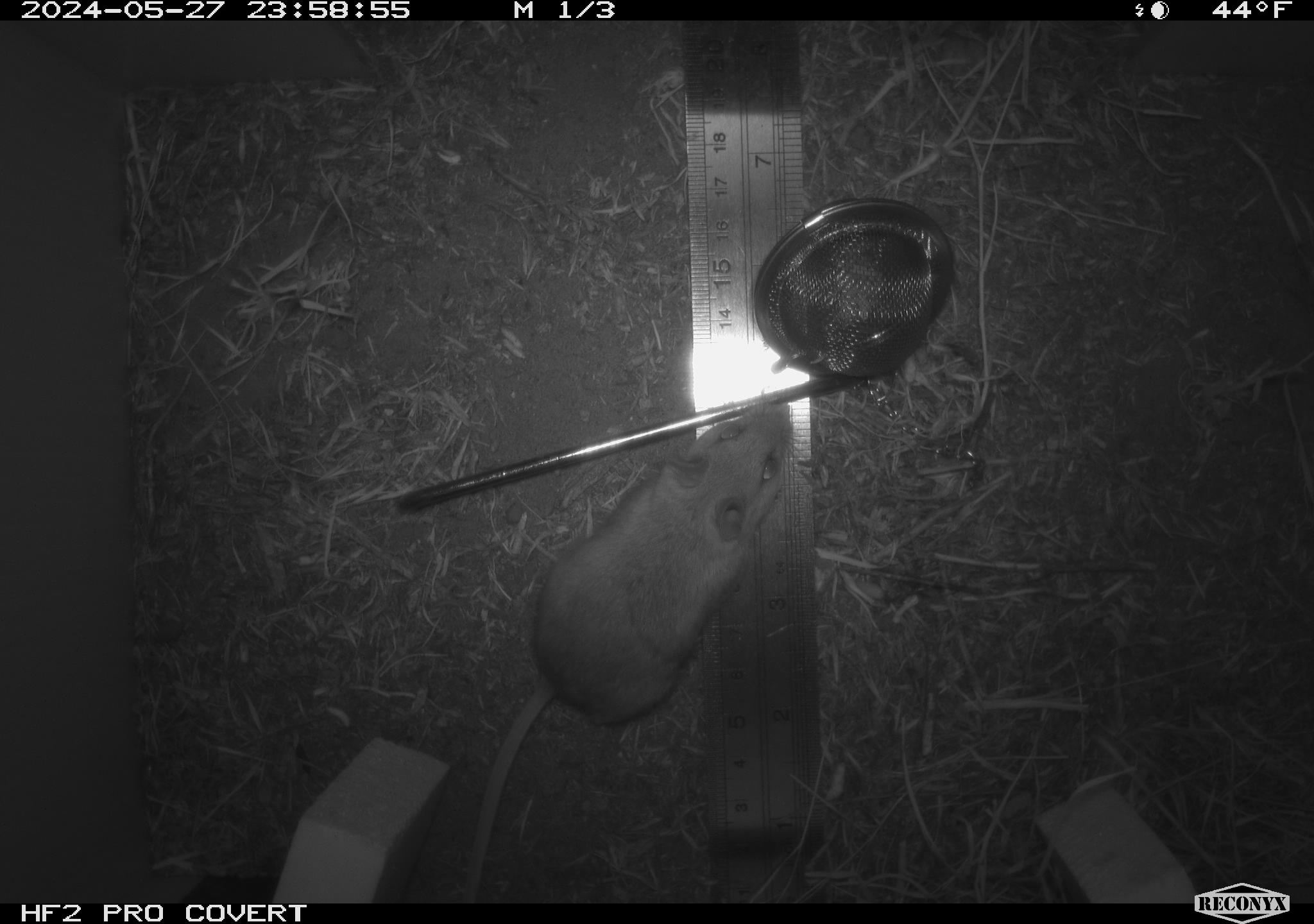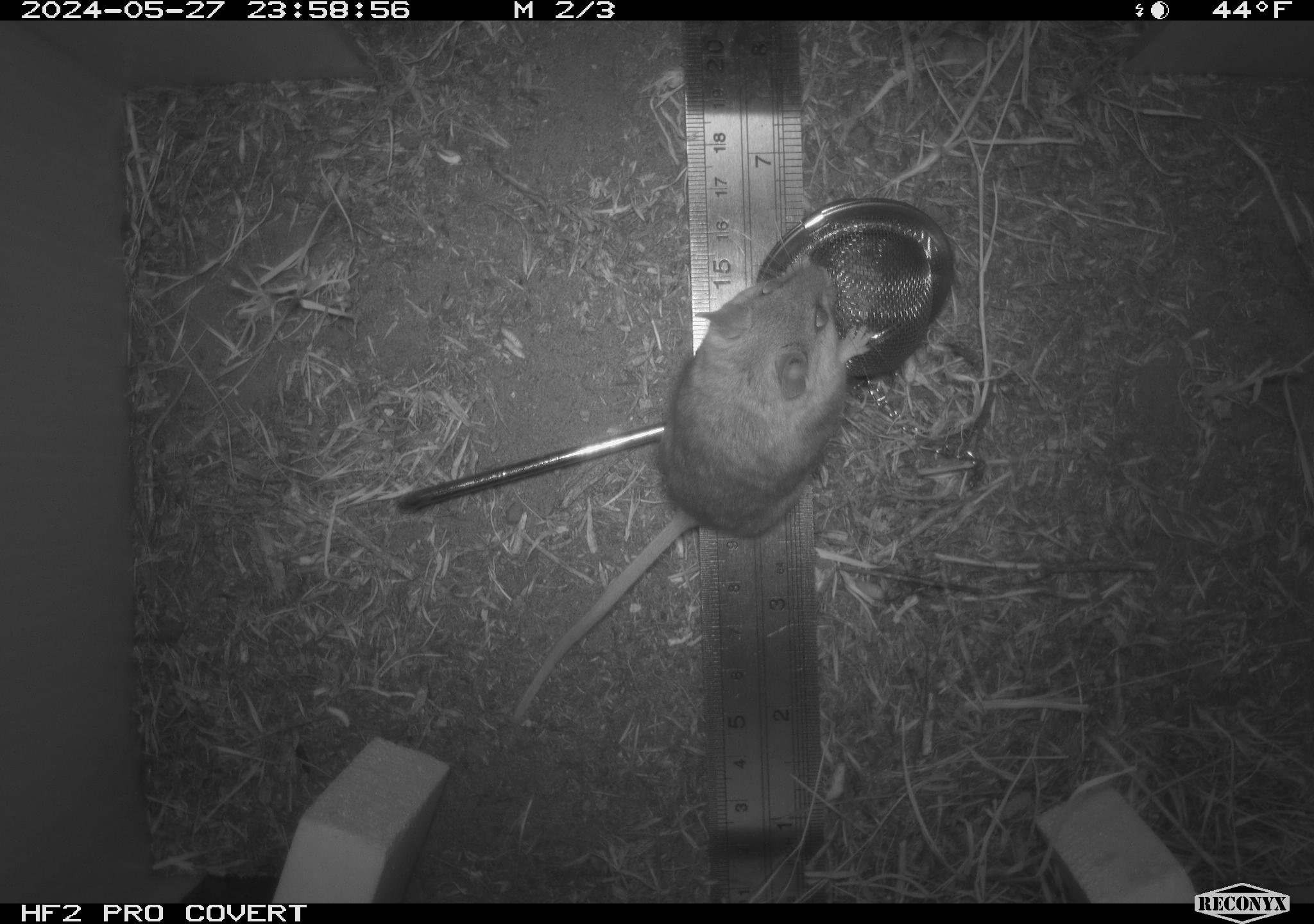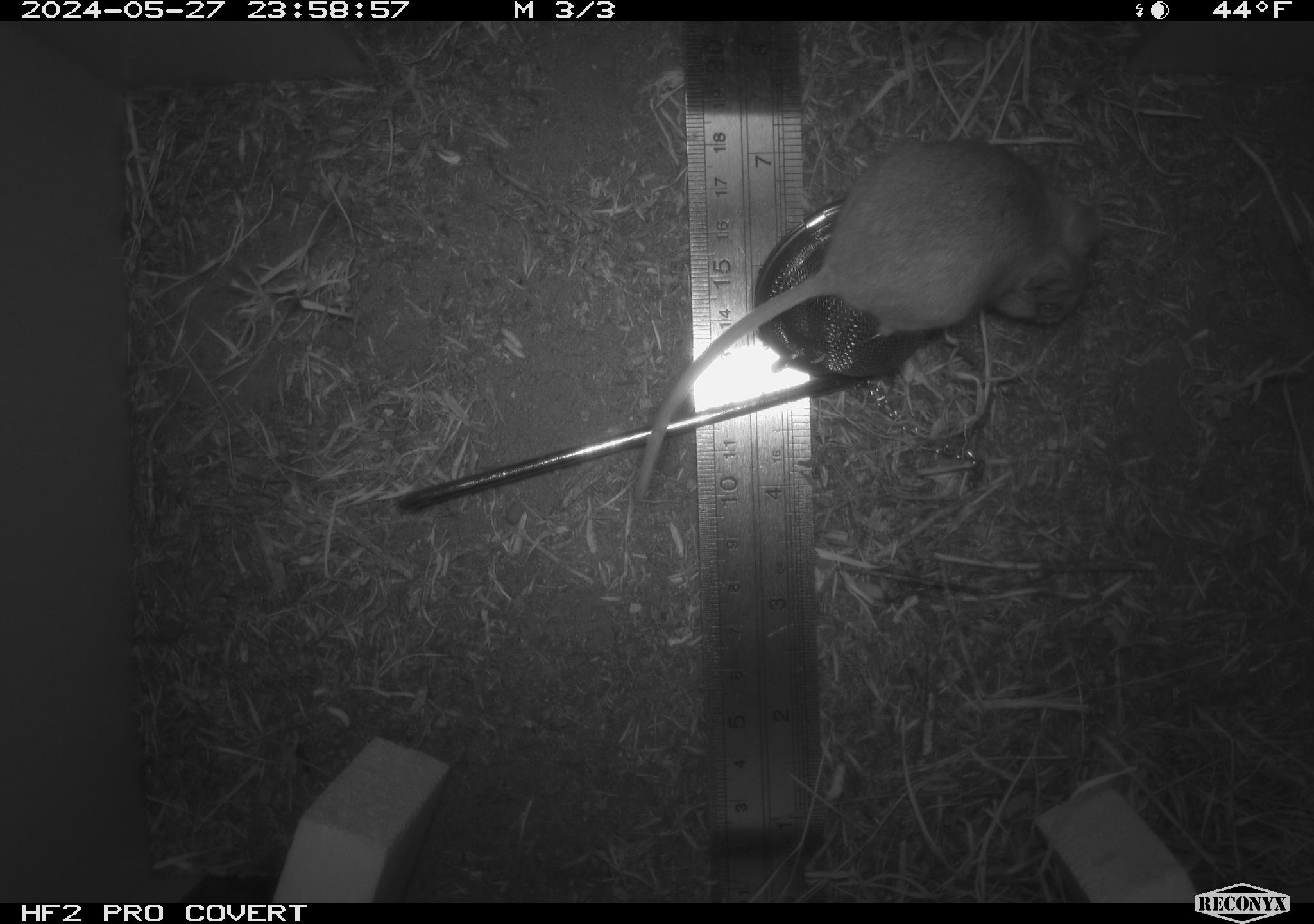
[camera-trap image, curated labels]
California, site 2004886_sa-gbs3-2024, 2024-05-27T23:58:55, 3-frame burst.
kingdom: Animalia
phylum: Chordata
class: Mammalia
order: Rodentia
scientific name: Rodentia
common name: mouse species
Mouse species (Rodentia).